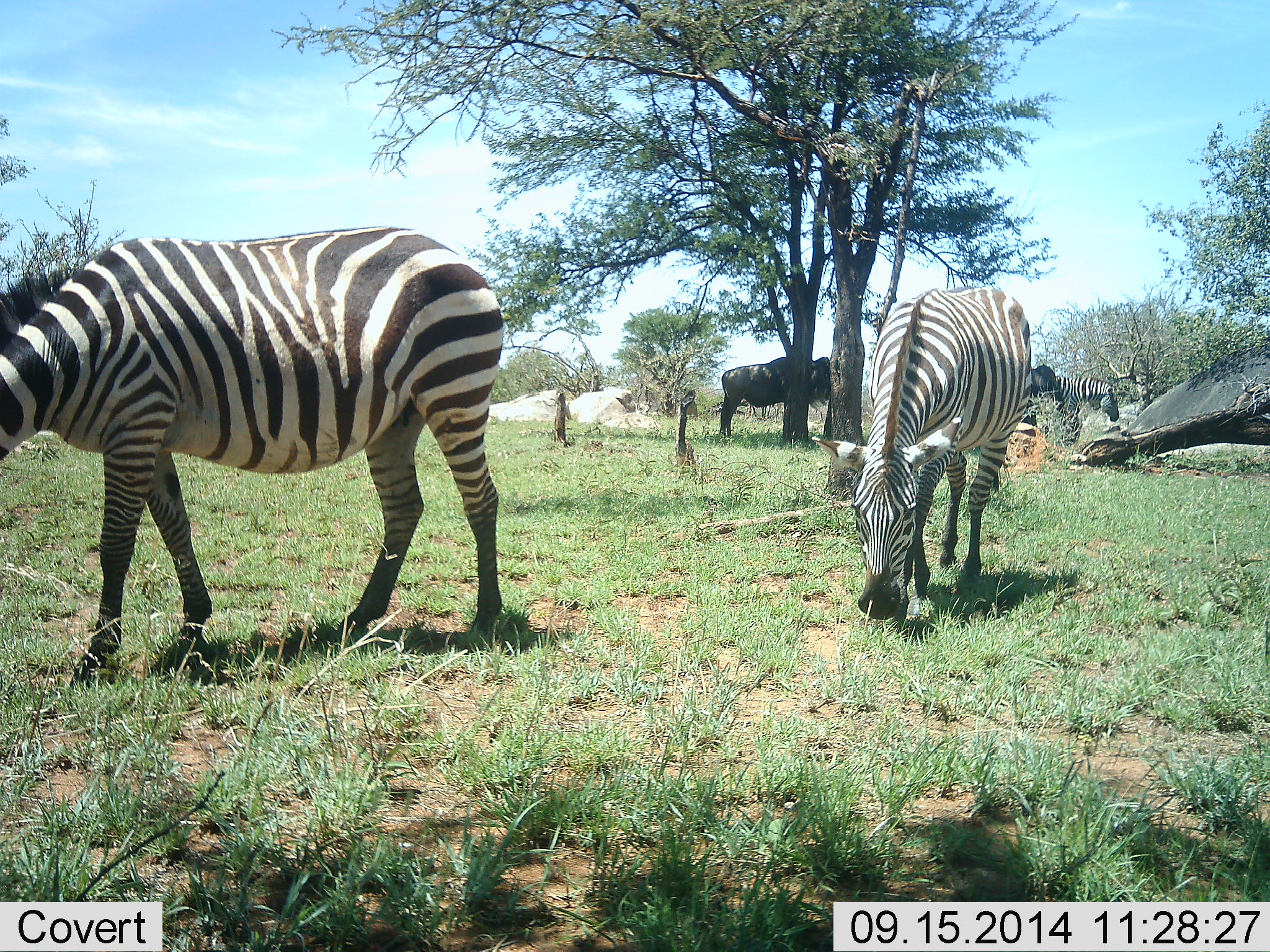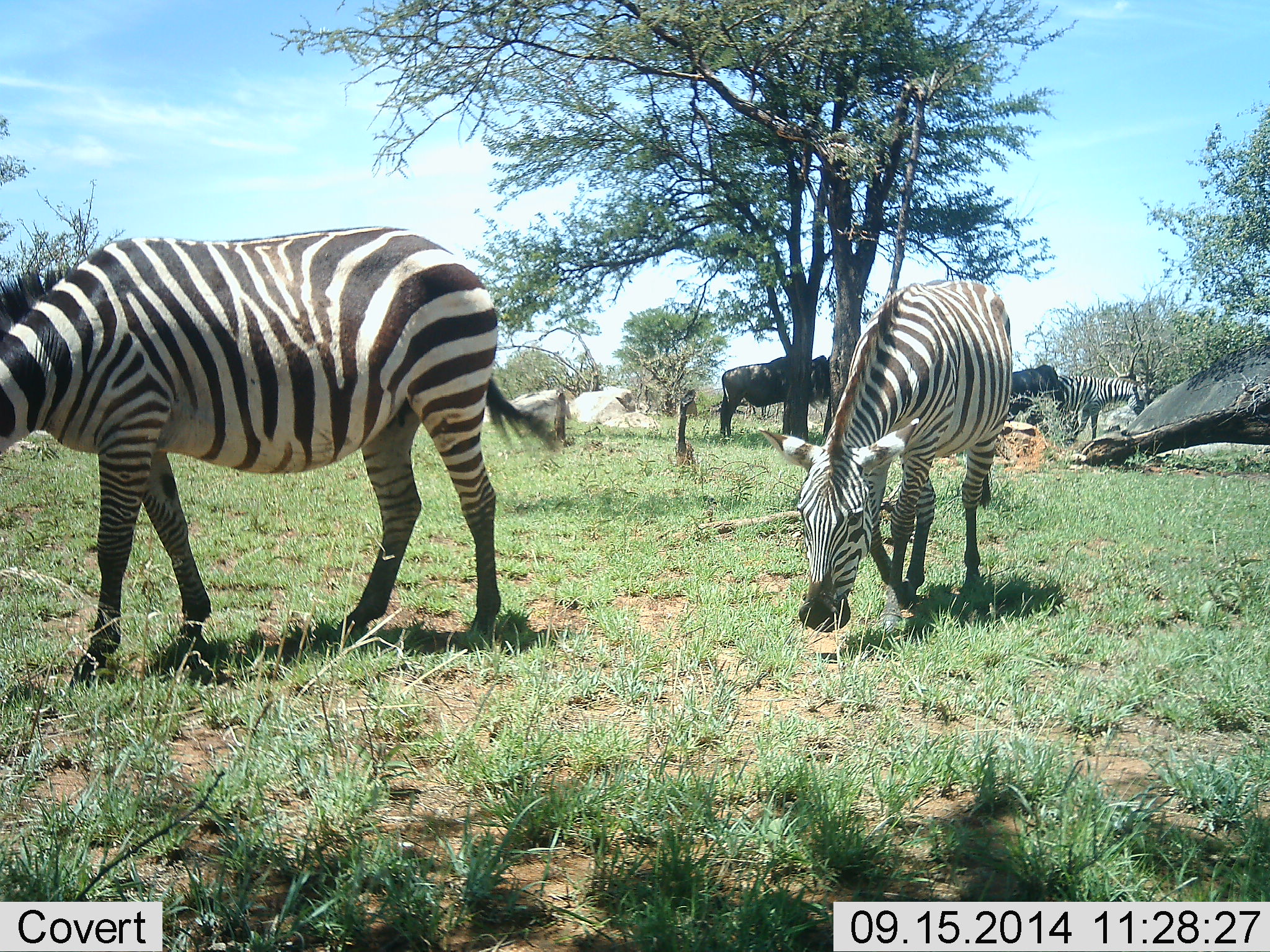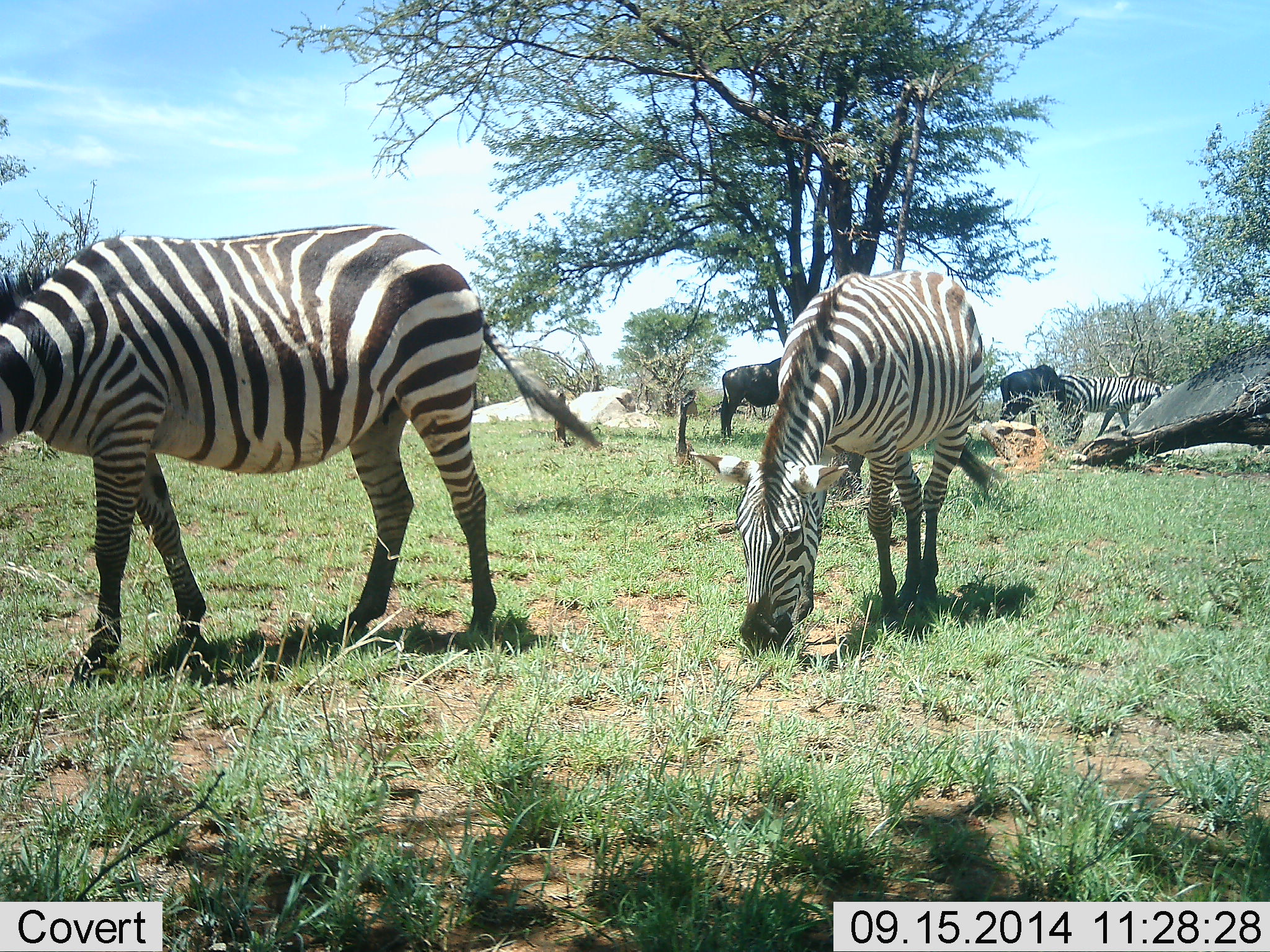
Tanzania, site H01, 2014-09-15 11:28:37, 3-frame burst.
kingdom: Animalia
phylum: Chordata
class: Mammalia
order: Artiodactyla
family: Bovidae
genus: Connochaetes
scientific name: Connochaetes taurinus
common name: blue wildebeest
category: wildebeest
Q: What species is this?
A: Wildebeest (blue wildebeest) (Connochaetes taurinus).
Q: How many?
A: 2.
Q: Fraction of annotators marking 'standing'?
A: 90%.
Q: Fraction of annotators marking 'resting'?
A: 0%.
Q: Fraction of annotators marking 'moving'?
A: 0%.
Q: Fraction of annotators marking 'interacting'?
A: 0%.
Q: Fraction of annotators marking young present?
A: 0%.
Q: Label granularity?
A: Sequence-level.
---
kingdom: Animalia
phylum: Chordata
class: Mammalia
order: Perissodactyla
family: Equidae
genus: Equus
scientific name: Equus quagga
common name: plains zebra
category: zebra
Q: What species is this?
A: Zebra (plains zebra) (Equus quagga).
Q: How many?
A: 3.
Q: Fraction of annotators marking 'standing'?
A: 9%.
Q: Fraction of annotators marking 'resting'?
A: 0%.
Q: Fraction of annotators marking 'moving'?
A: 64%.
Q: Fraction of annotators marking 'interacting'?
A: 0%.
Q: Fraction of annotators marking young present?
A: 0%.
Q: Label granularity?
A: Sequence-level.